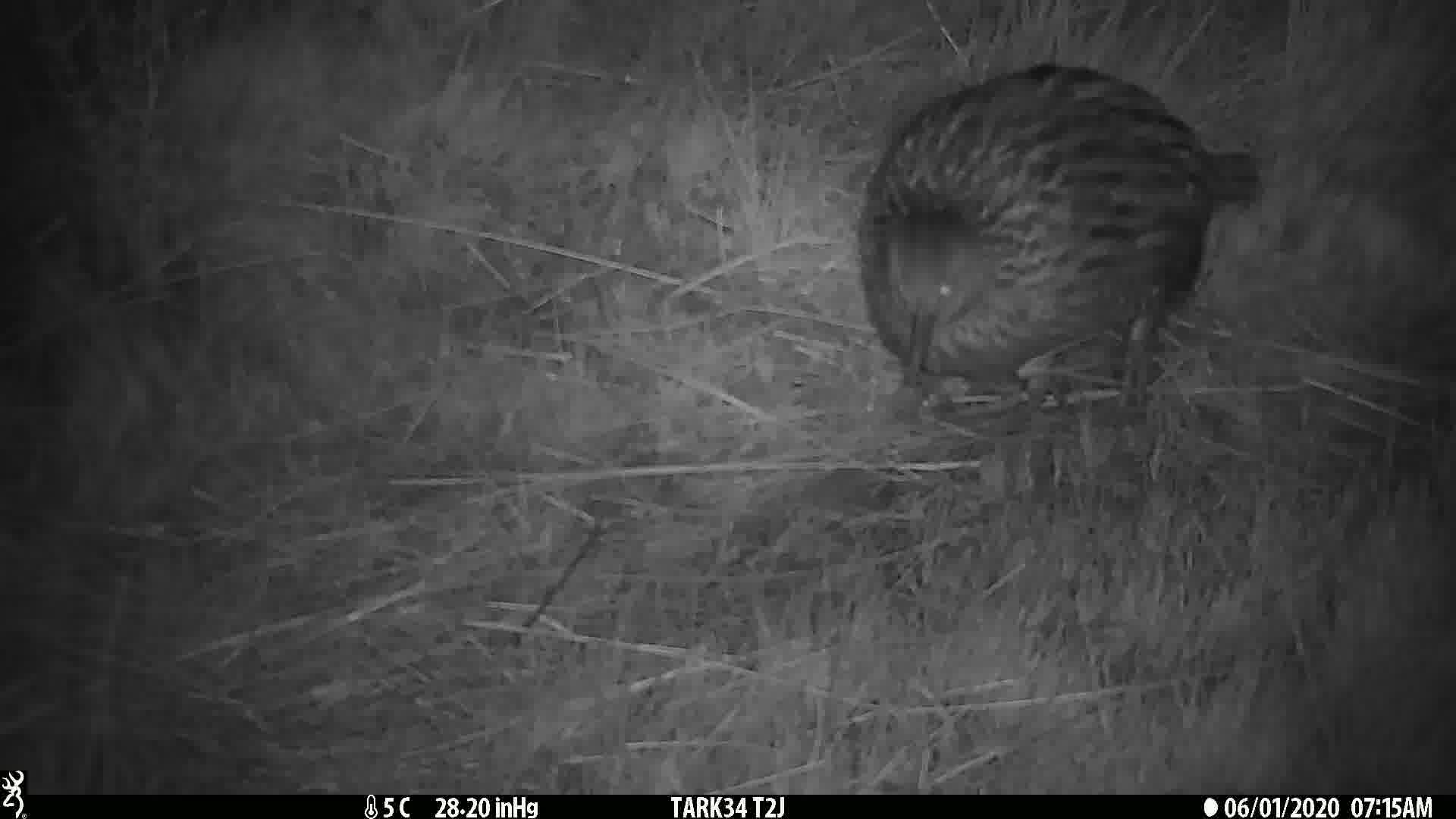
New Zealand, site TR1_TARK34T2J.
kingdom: Animalia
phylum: Chordata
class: Aves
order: Gruiformes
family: Rallidae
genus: Gallirallus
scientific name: Gallirallus australis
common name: weka